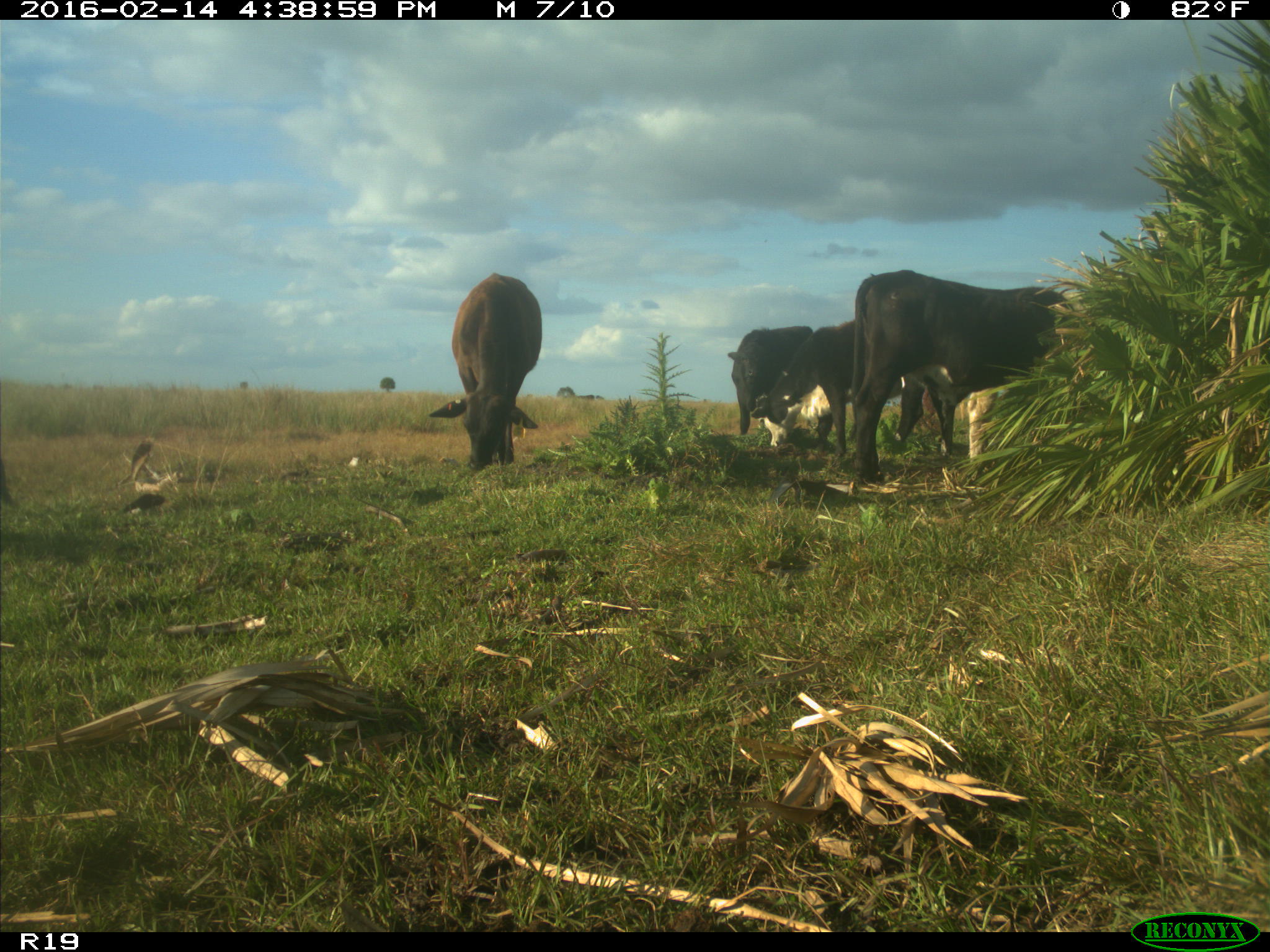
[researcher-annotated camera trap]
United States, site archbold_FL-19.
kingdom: Animalia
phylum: Chordata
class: Mammalia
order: Artiodactyla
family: Bovidae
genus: Bos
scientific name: Bos taurus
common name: domestic cow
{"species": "Bos taurus (domestic cow)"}